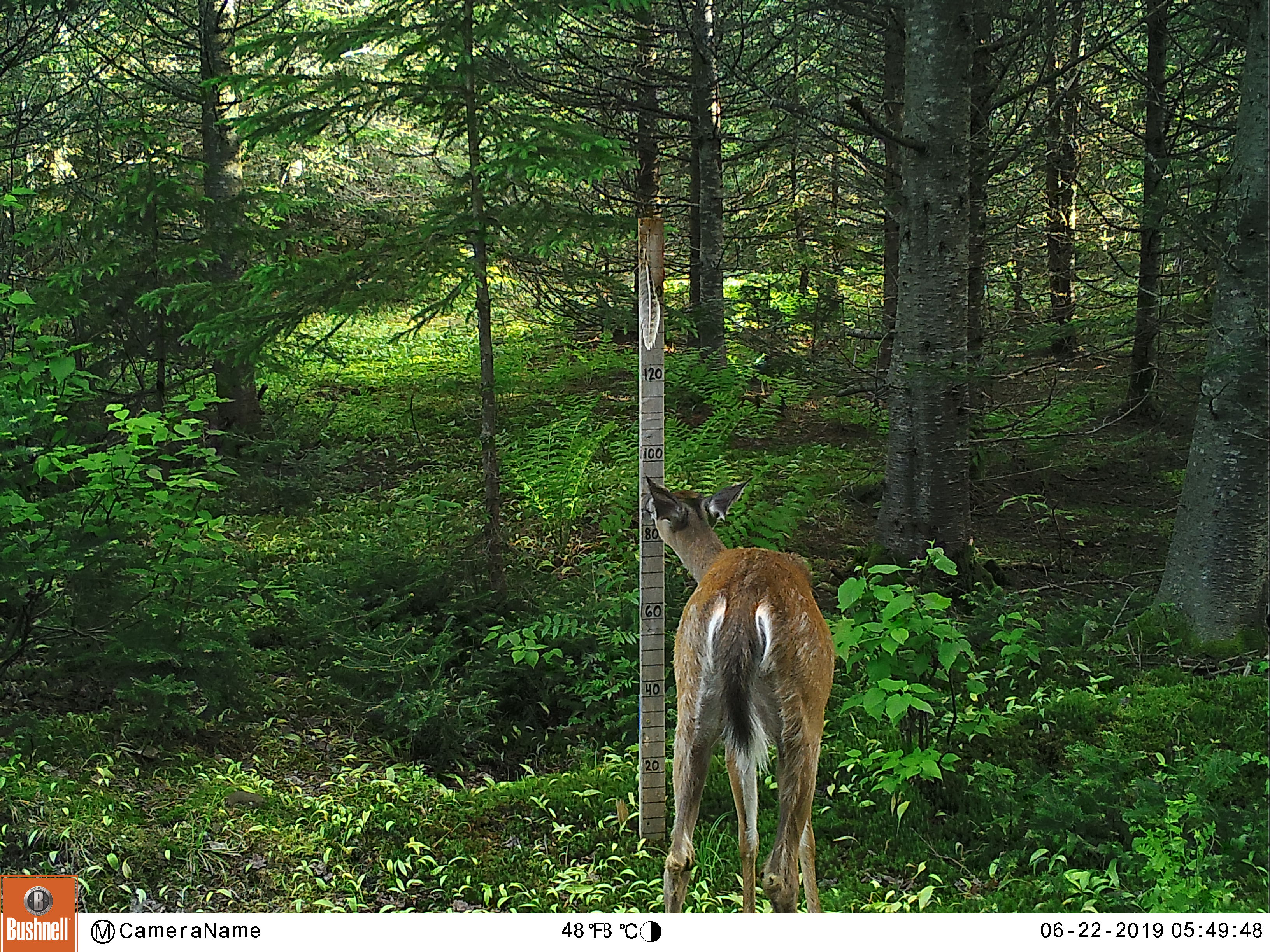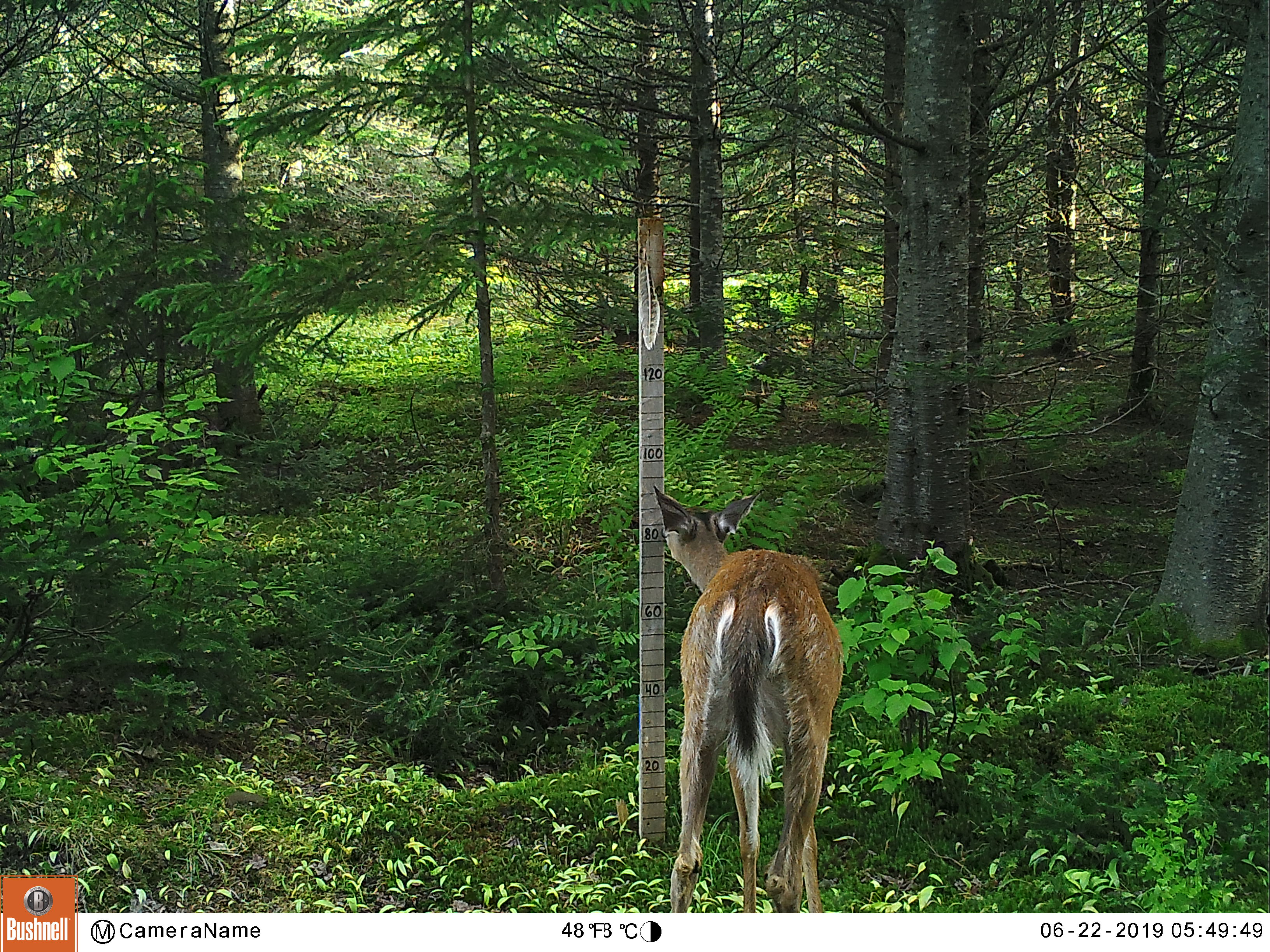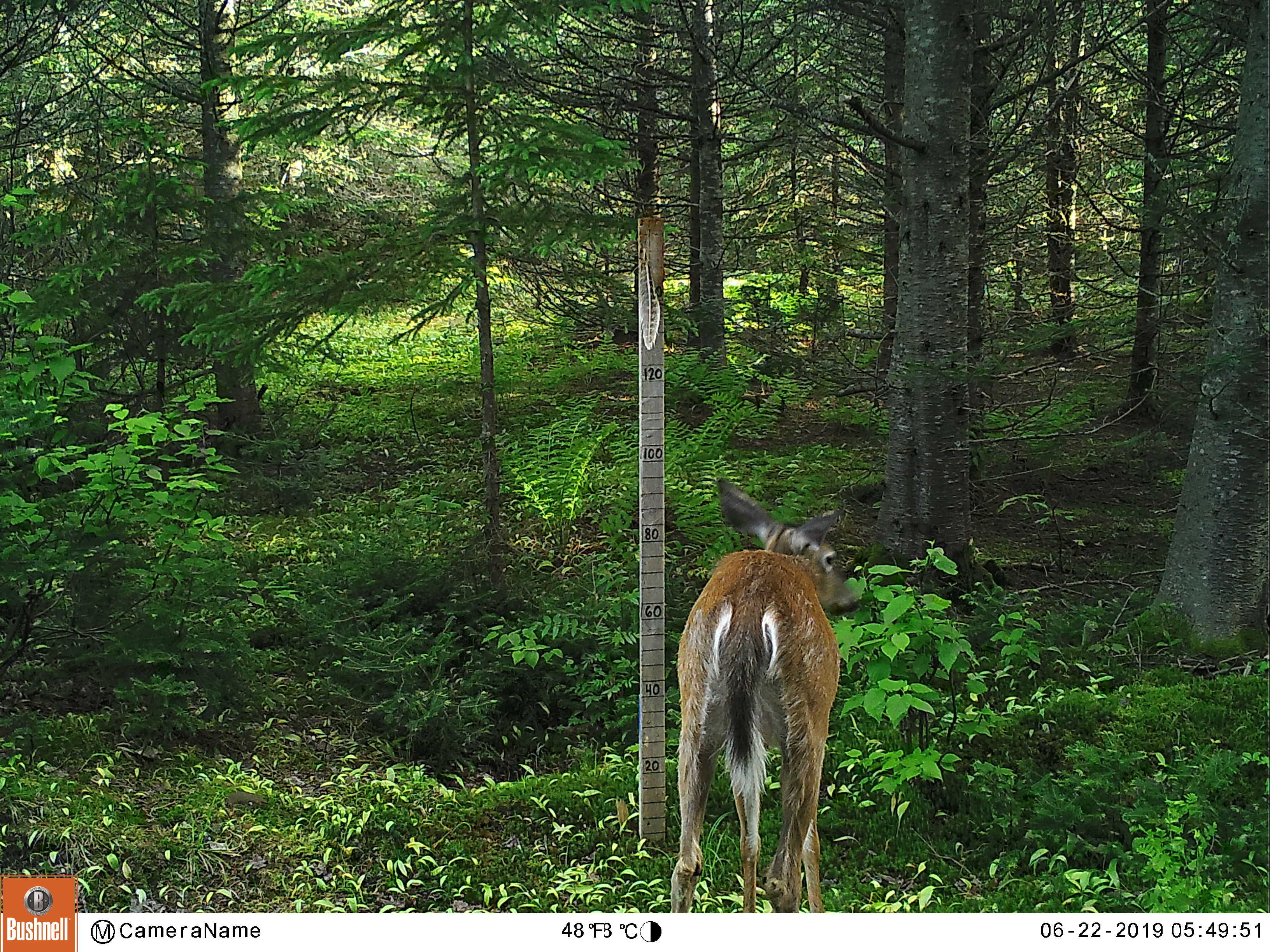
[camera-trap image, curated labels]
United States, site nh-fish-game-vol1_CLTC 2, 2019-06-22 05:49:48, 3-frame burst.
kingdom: Animalia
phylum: Chordata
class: Mammalia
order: Artiodactyla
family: Cervidae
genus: Odocoileus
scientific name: Odocoileus virginianus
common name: white-tailed deer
White-tailed deer (Odocoileus virginianus).